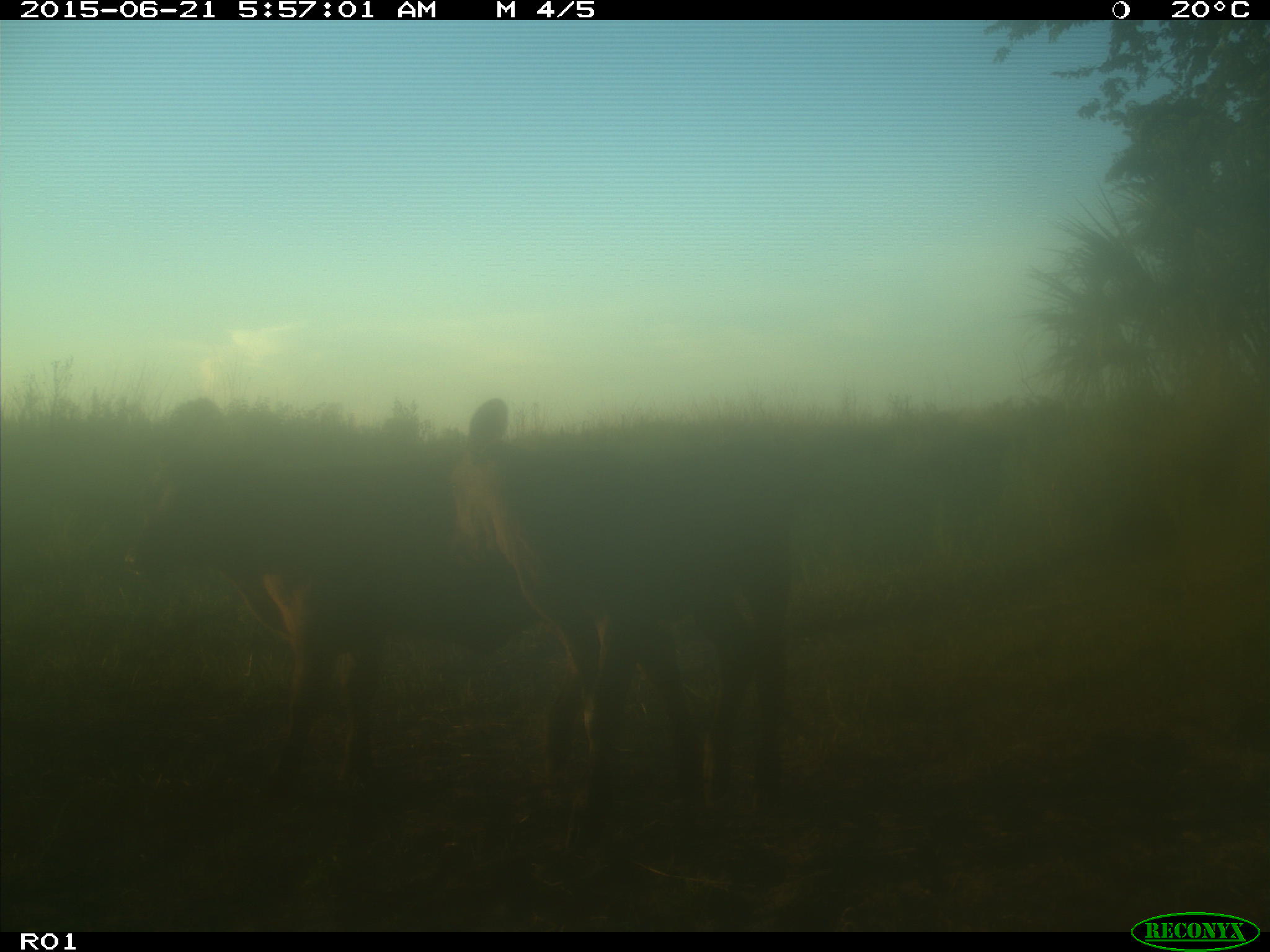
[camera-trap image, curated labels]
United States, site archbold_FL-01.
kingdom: Animalia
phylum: Chordata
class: Mammalia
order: Artiodactyla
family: Bovidae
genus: Bos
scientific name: Bos taurus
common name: domestic cow